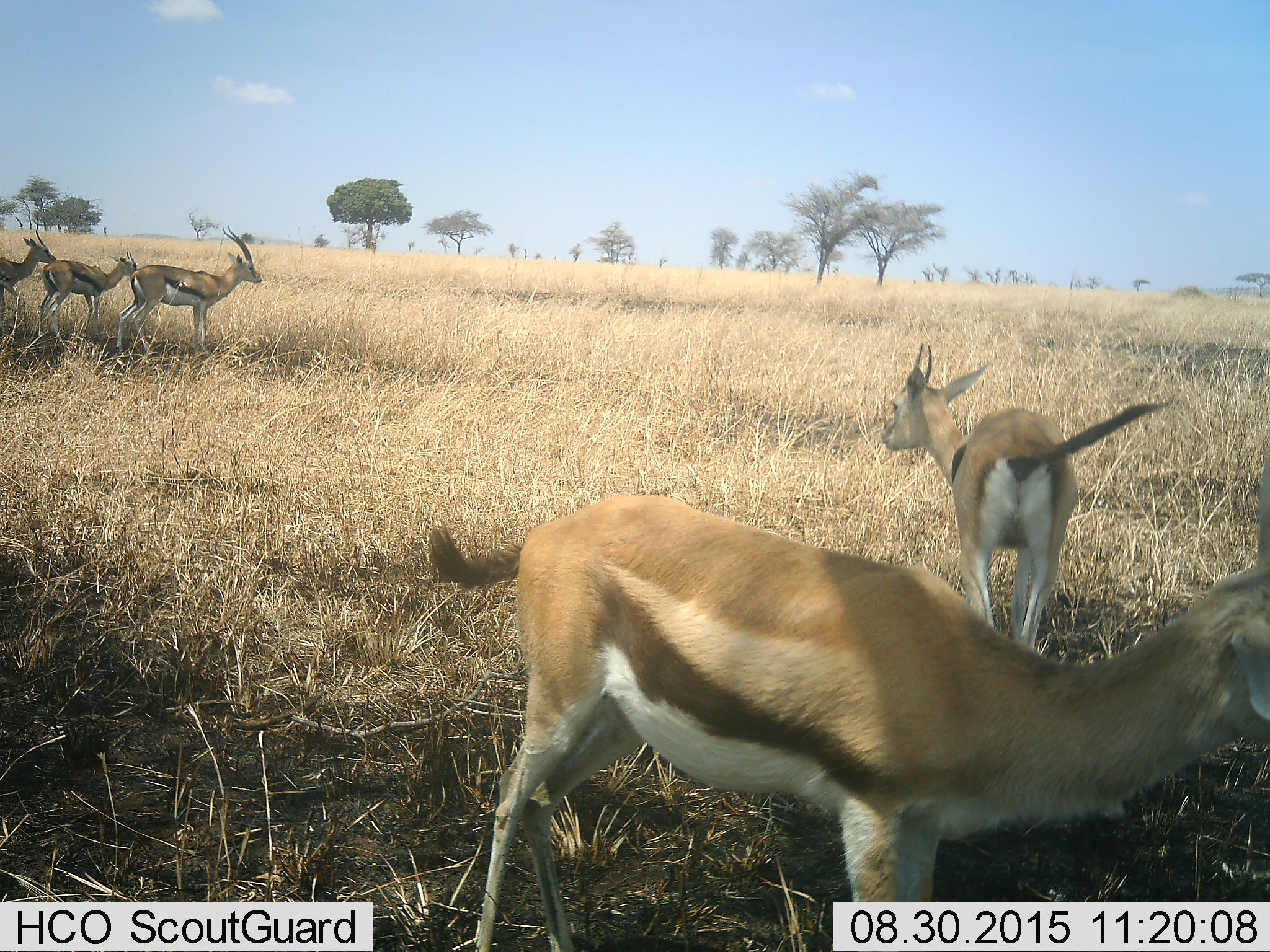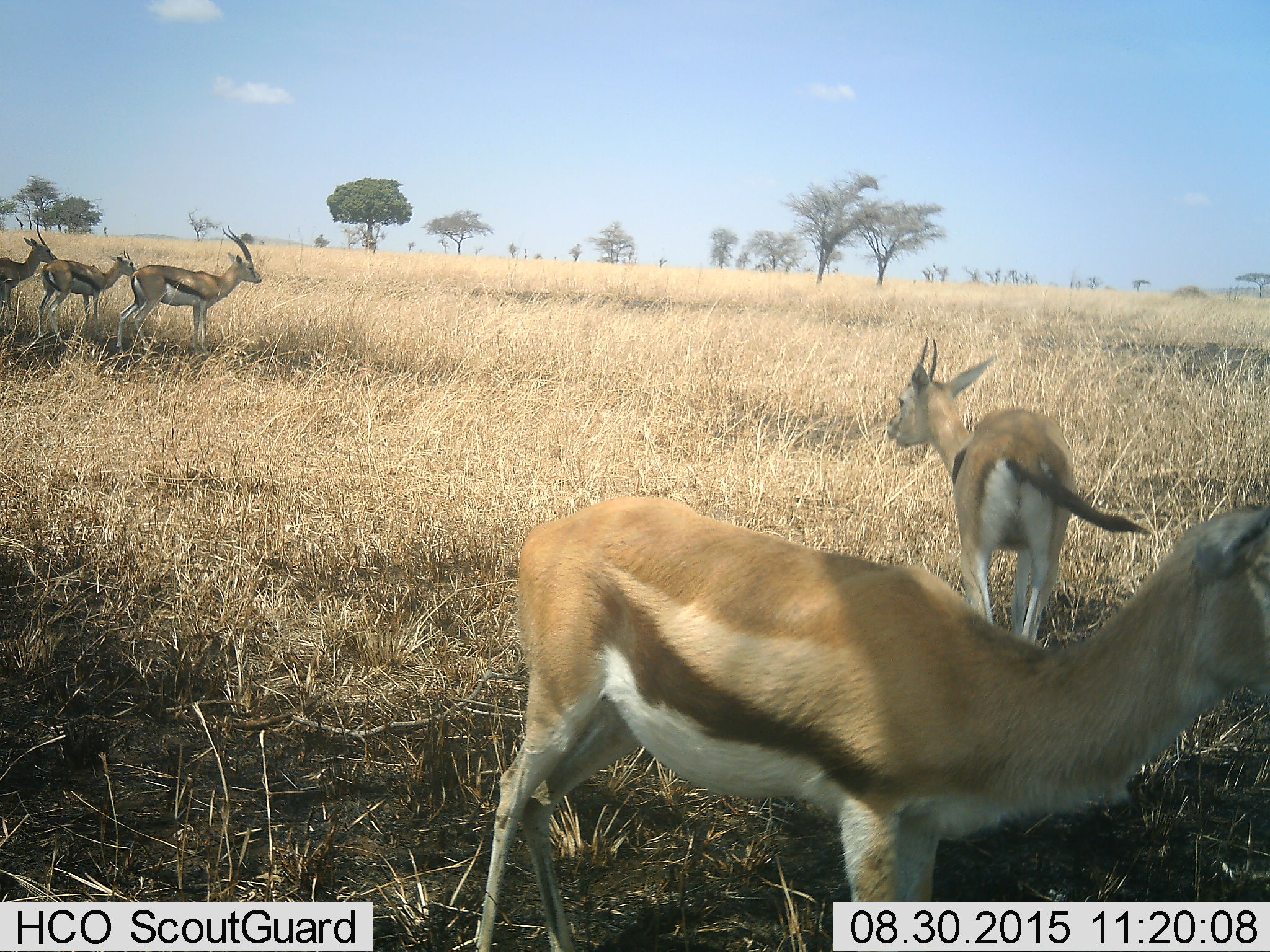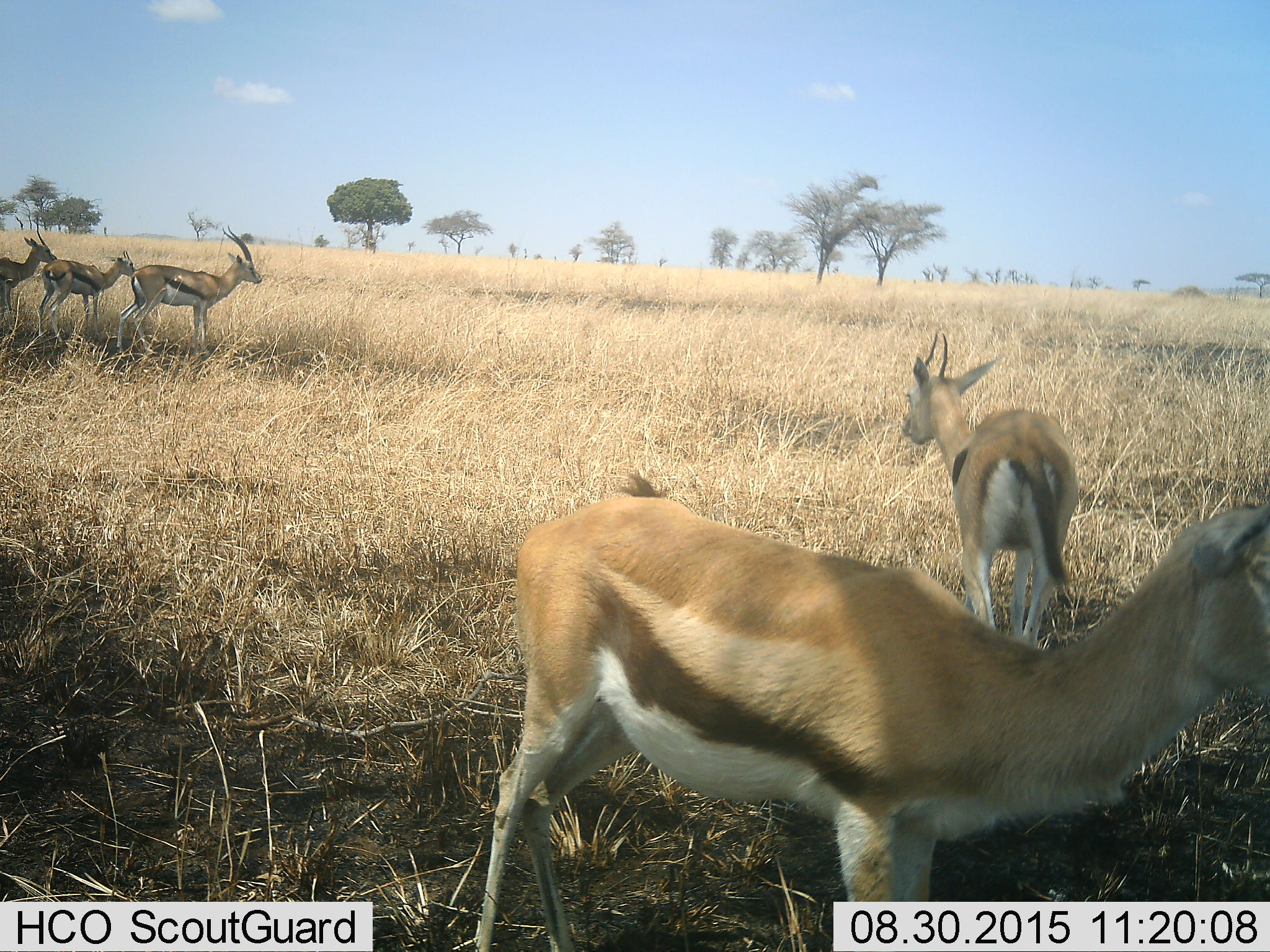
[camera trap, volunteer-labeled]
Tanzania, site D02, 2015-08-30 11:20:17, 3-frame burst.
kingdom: Animalia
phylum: Chordata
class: Mammalia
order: Artiodactyla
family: Bovidae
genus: Eudorcas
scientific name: Eudorcas thomsonii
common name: thomson's gazelle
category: gazellethomsons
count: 5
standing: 79%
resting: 7%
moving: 29%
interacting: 0%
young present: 21%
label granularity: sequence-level